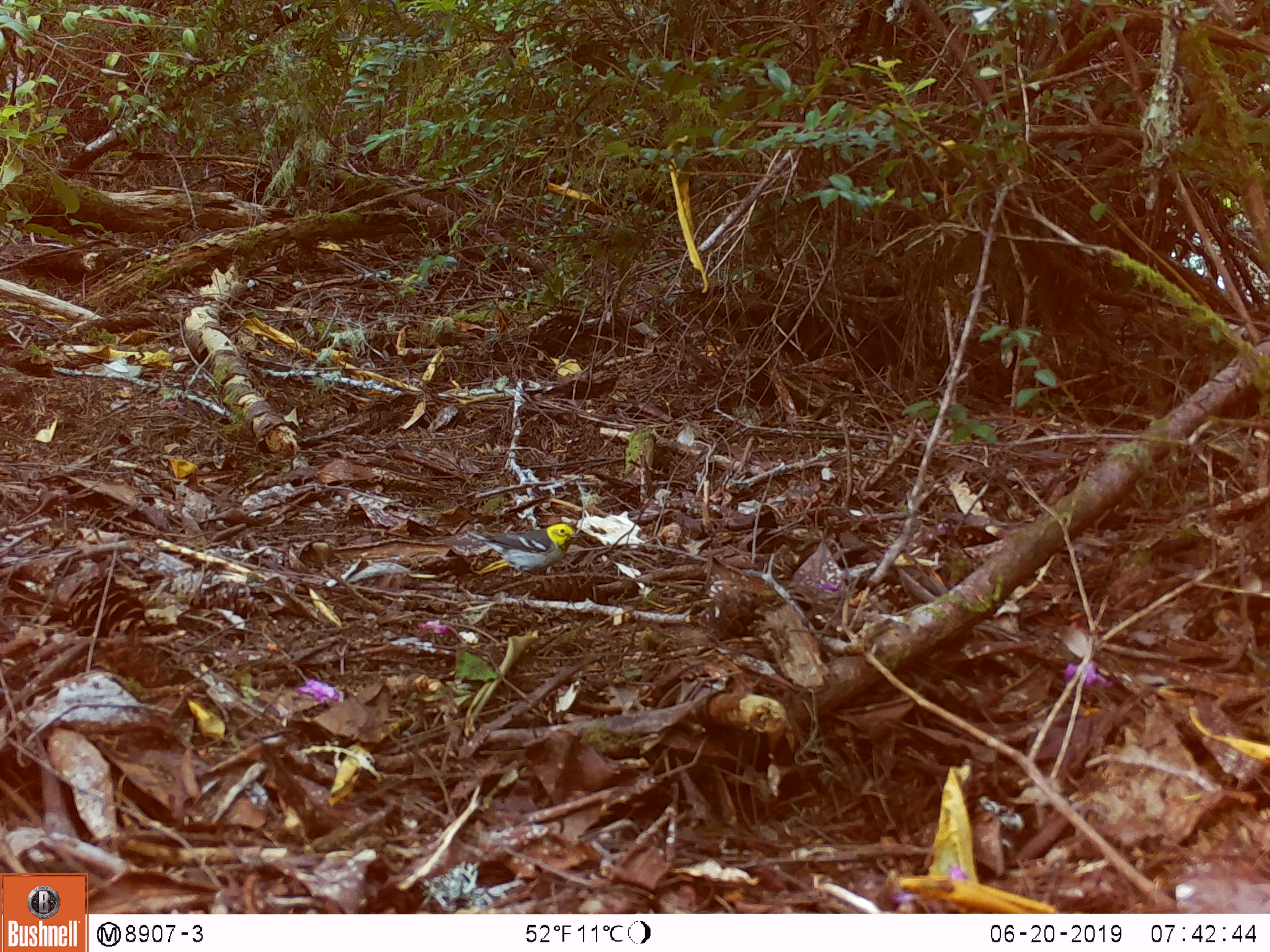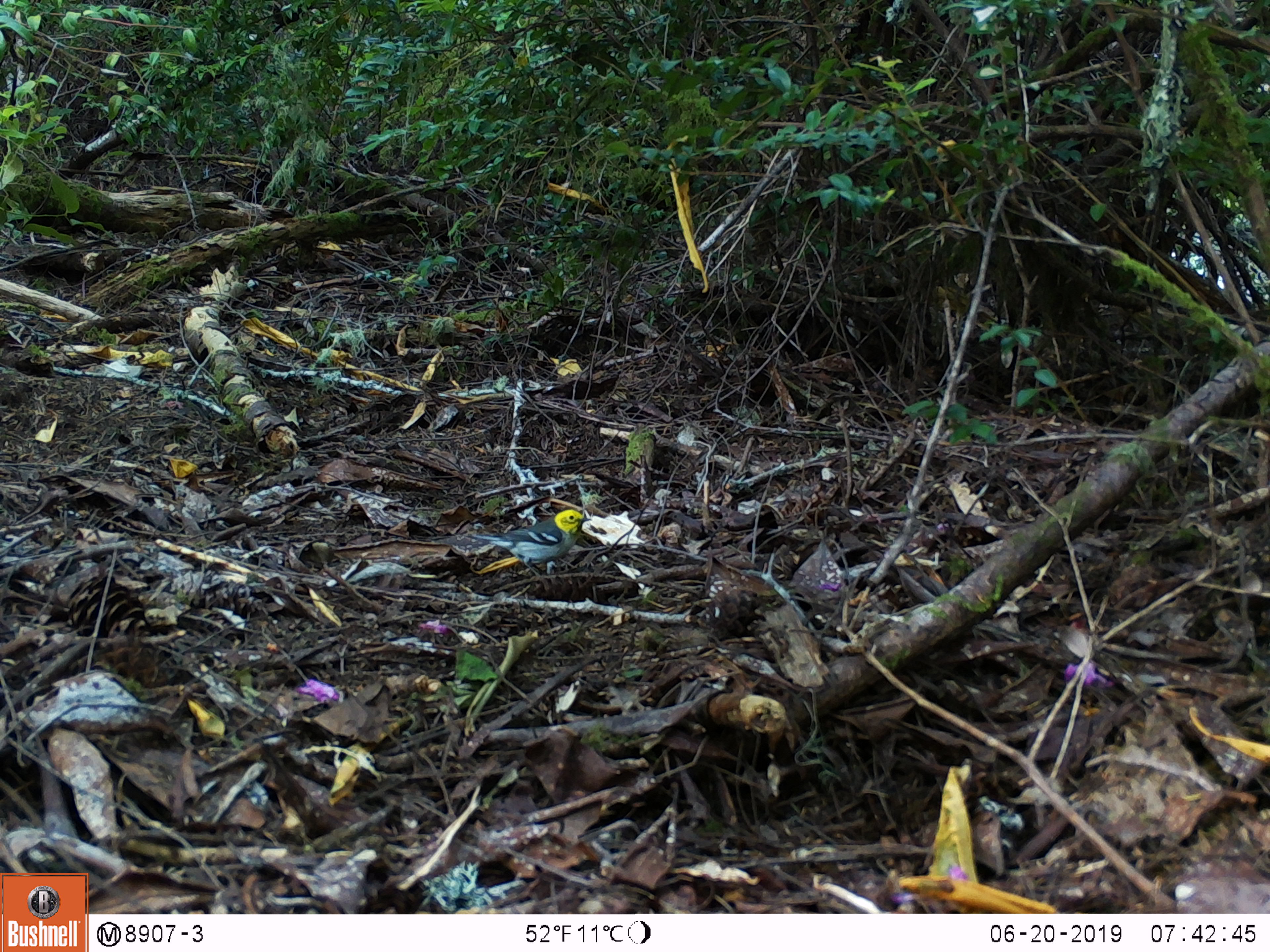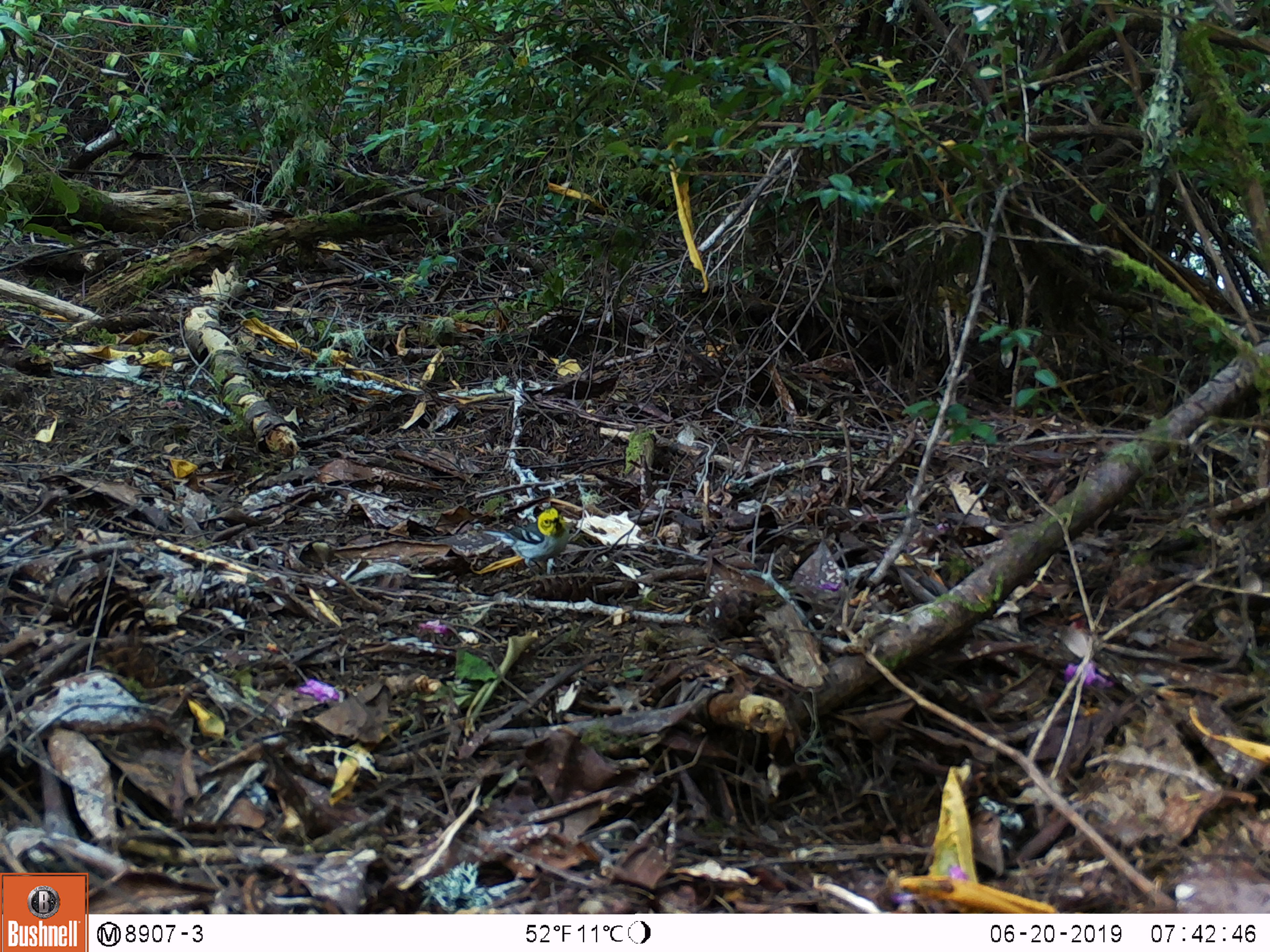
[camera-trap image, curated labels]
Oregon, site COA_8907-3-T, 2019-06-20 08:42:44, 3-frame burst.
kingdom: Animalia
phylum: Chordata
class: Aves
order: Passeriformes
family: Parulidae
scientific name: Parulidae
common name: new world warblers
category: parulidae family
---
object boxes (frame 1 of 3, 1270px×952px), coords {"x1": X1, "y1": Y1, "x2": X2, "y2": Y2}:
parulidae family: {"x1": 468, "y1": 518, "x2": 593, "y2": 587}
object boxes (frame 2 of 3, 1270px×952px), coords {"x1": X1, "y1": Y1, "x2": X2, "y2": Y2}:
parulidae family: {"x1": 457, "y1": 508, "x2": 594, "y2": 582}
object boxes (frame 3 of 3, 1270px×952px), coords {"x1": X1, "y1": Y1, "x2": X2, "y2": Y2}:
parulidae family: {"x1": 475, "y1": 503, "x2": 575, "y2": 581}